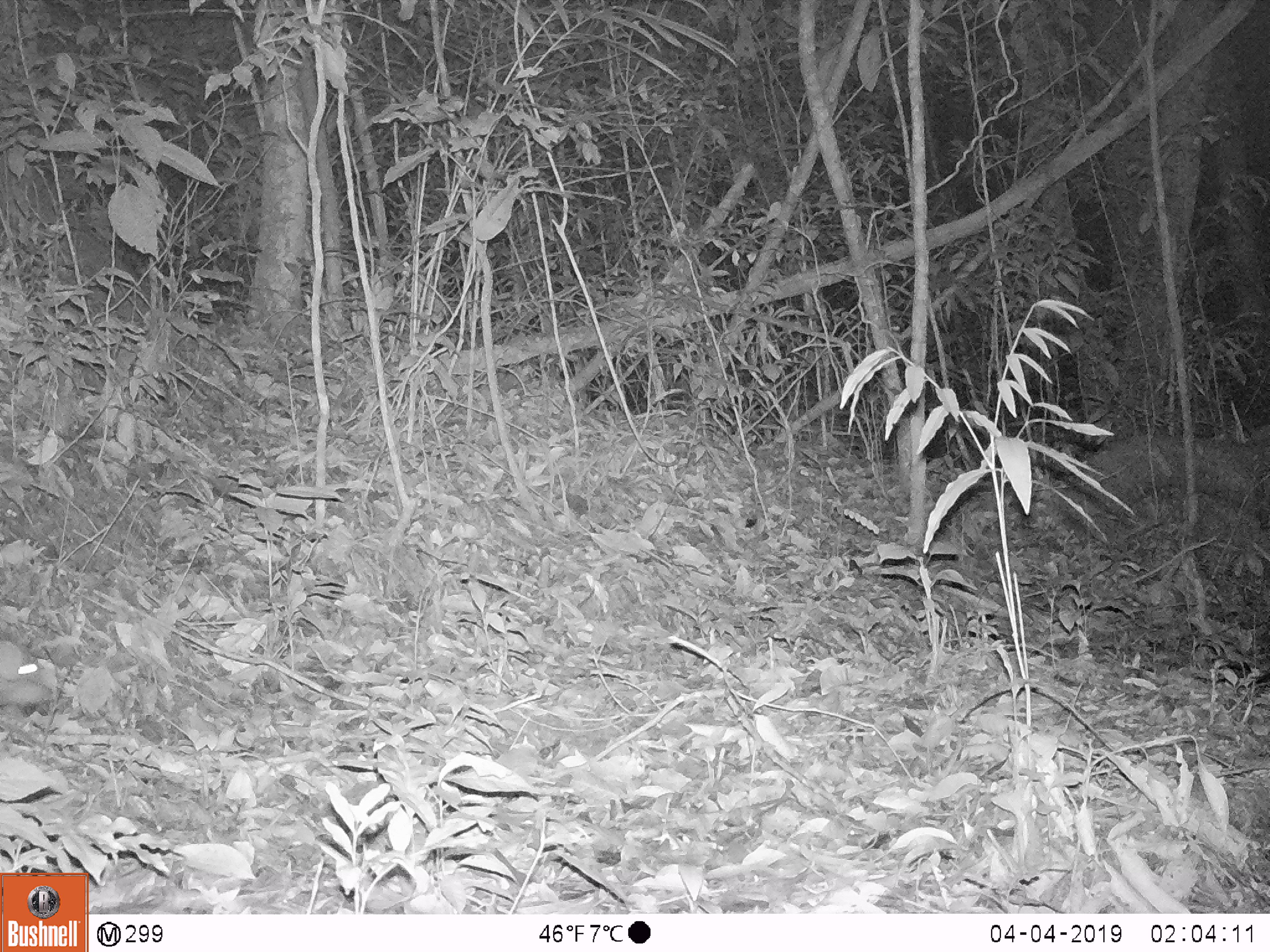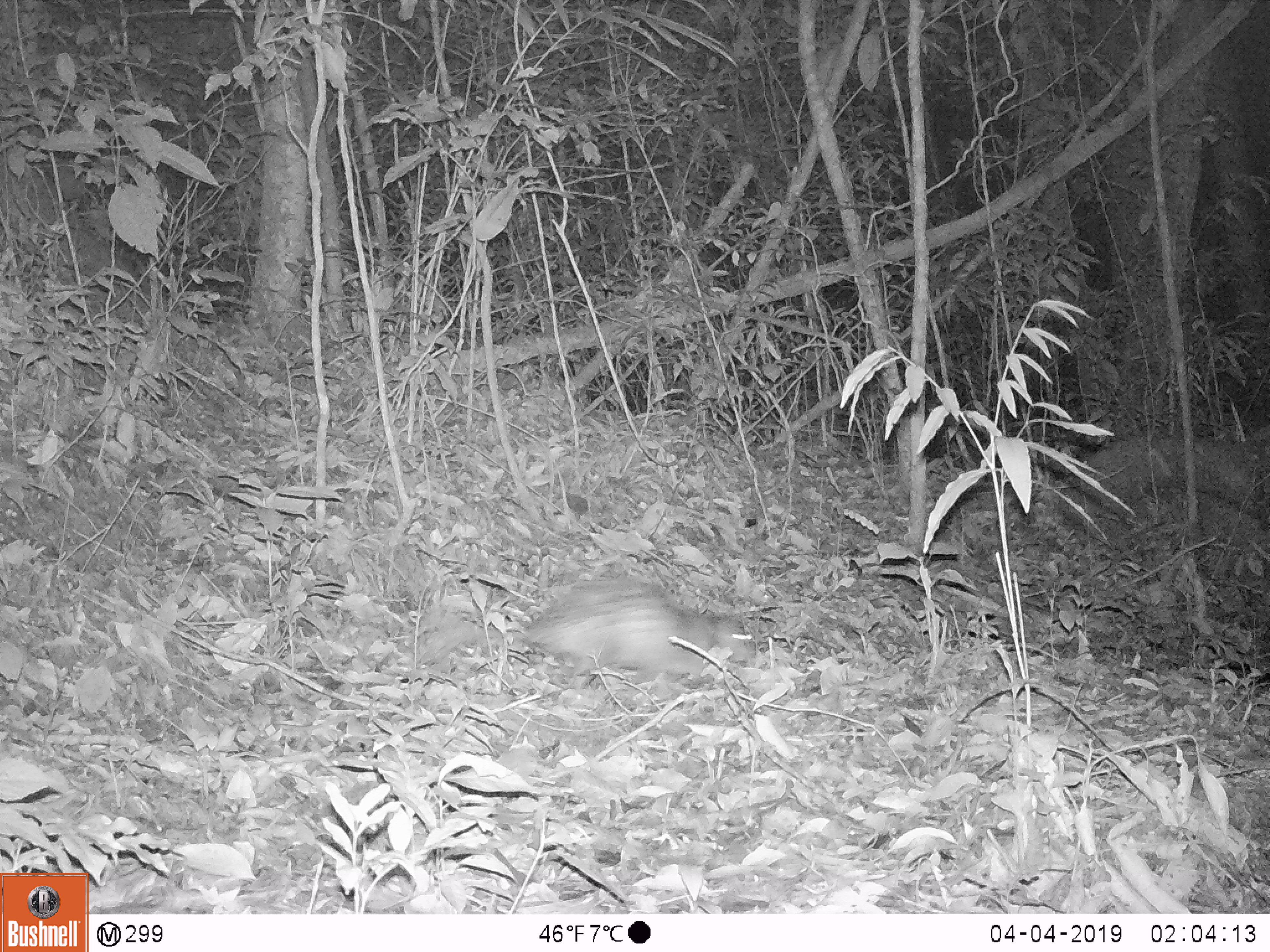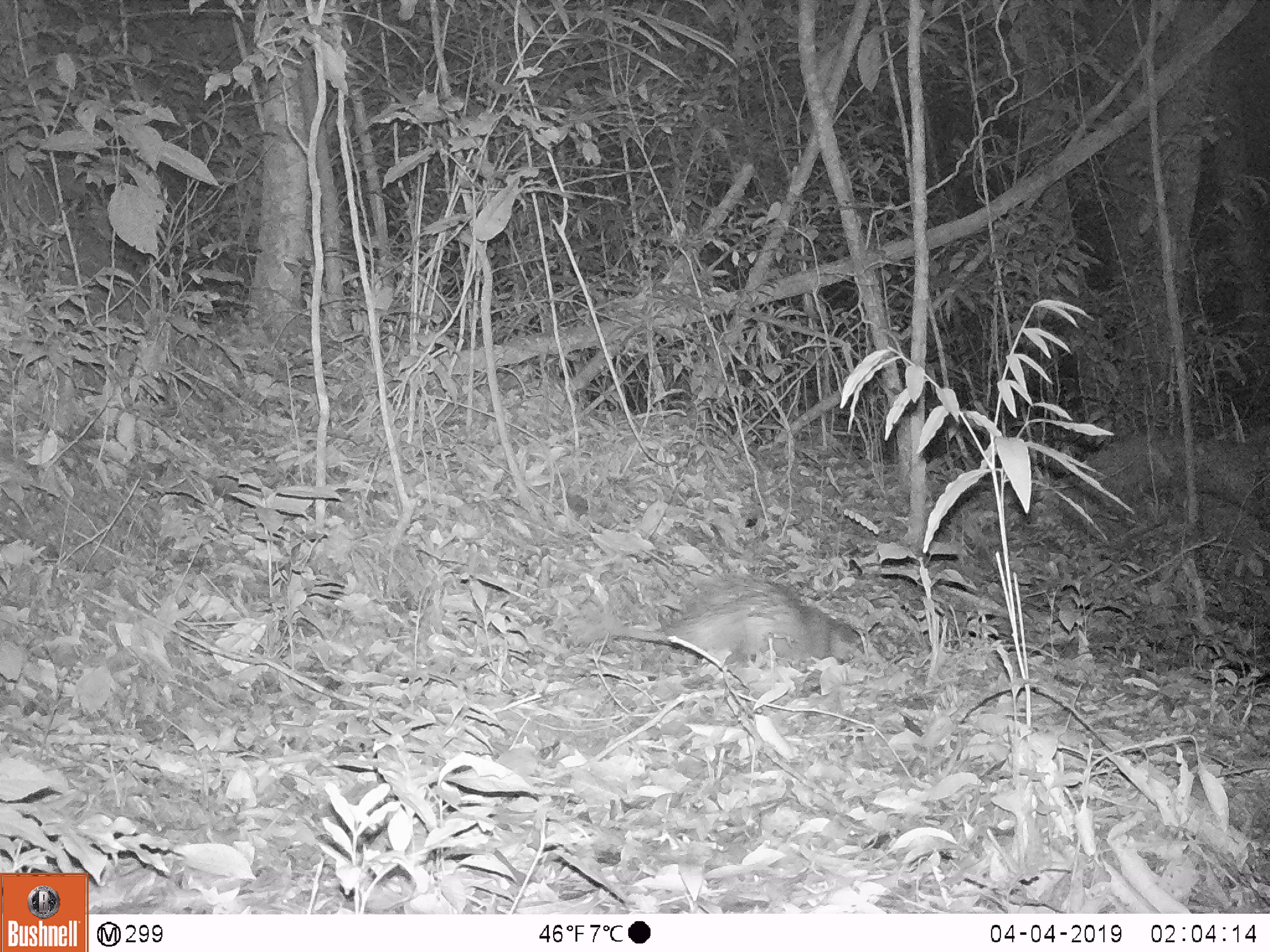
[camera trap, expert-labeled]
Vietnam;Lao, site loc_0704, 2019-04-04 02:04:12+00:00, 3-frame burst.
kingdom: Animalia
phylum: Chordata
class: Mammalia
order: Rodentia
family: Hystricidae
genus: Atherurus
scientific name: Atherurus macrourus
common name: asiatic brush-tailed porcupine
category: asiatic brush tailed porcupine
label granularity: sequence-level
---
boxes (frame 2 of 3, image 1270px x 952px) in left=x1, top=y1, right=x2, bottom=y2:
asiatic brush tailed porcupine: left=422, top=575, right=759, bottom=687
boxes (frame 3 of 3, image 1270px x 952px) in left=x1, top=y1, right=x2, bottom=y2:
asiatic brush tailed porcupine: left=565, top=574, right=866, bottom=675